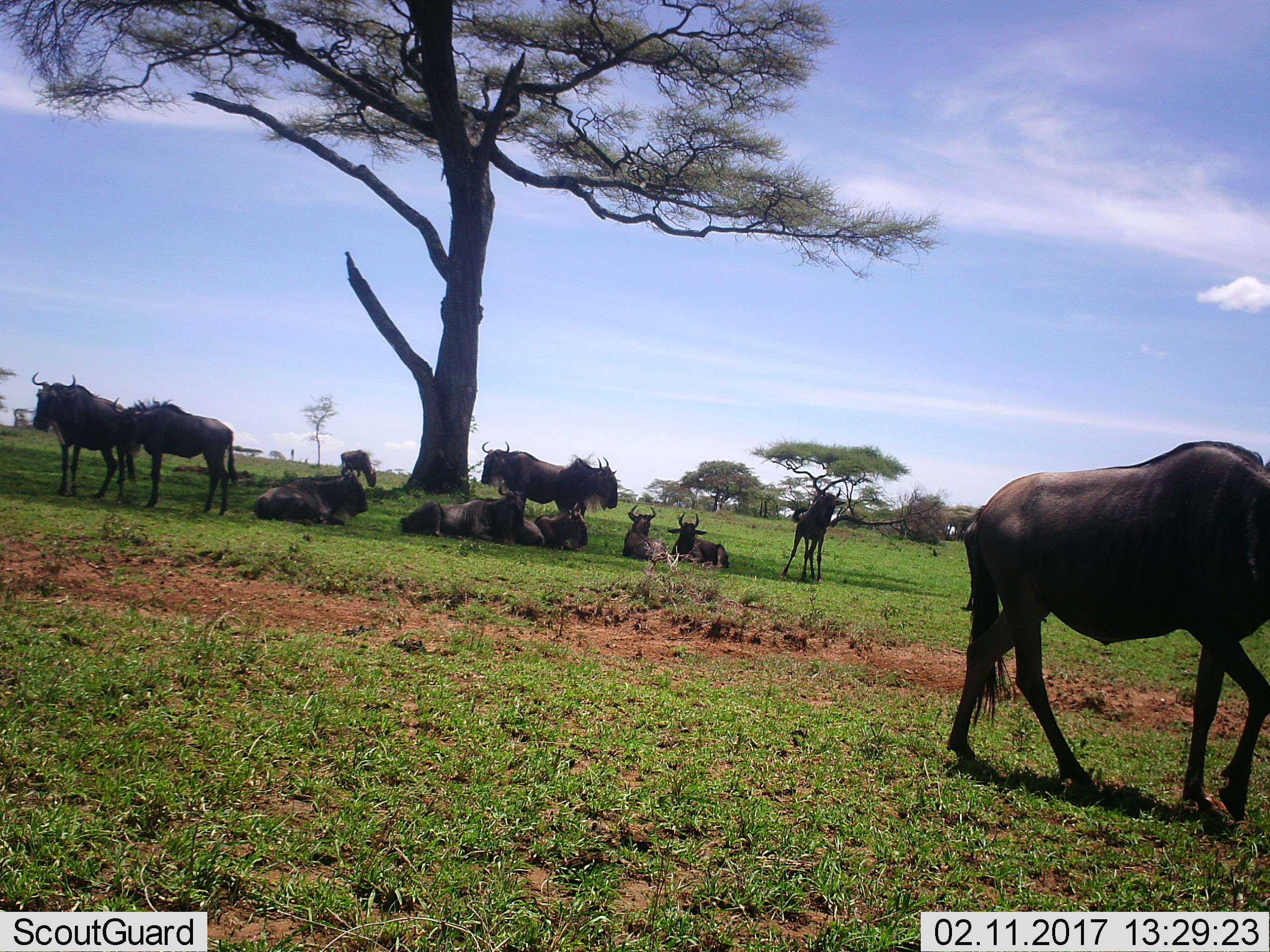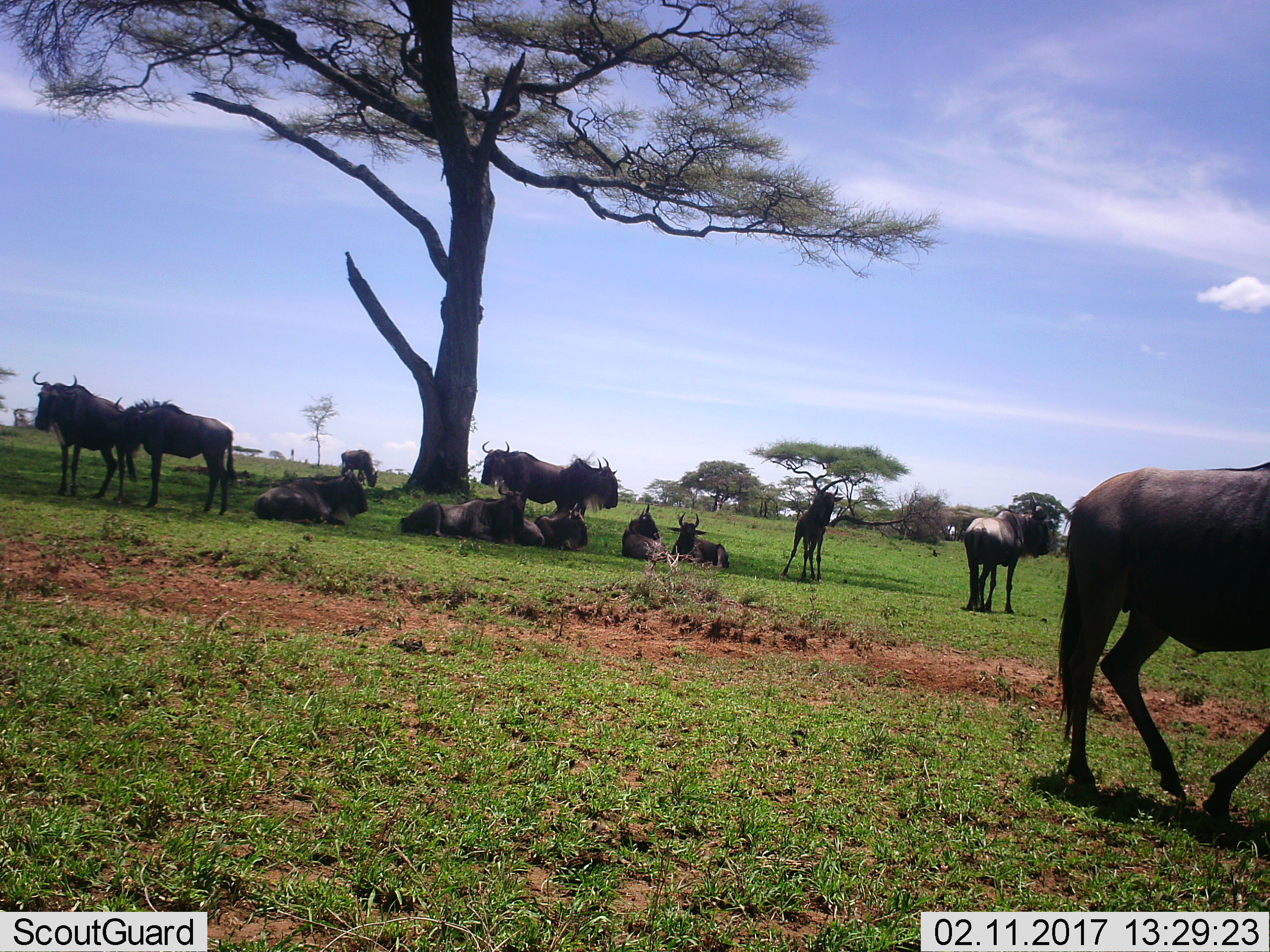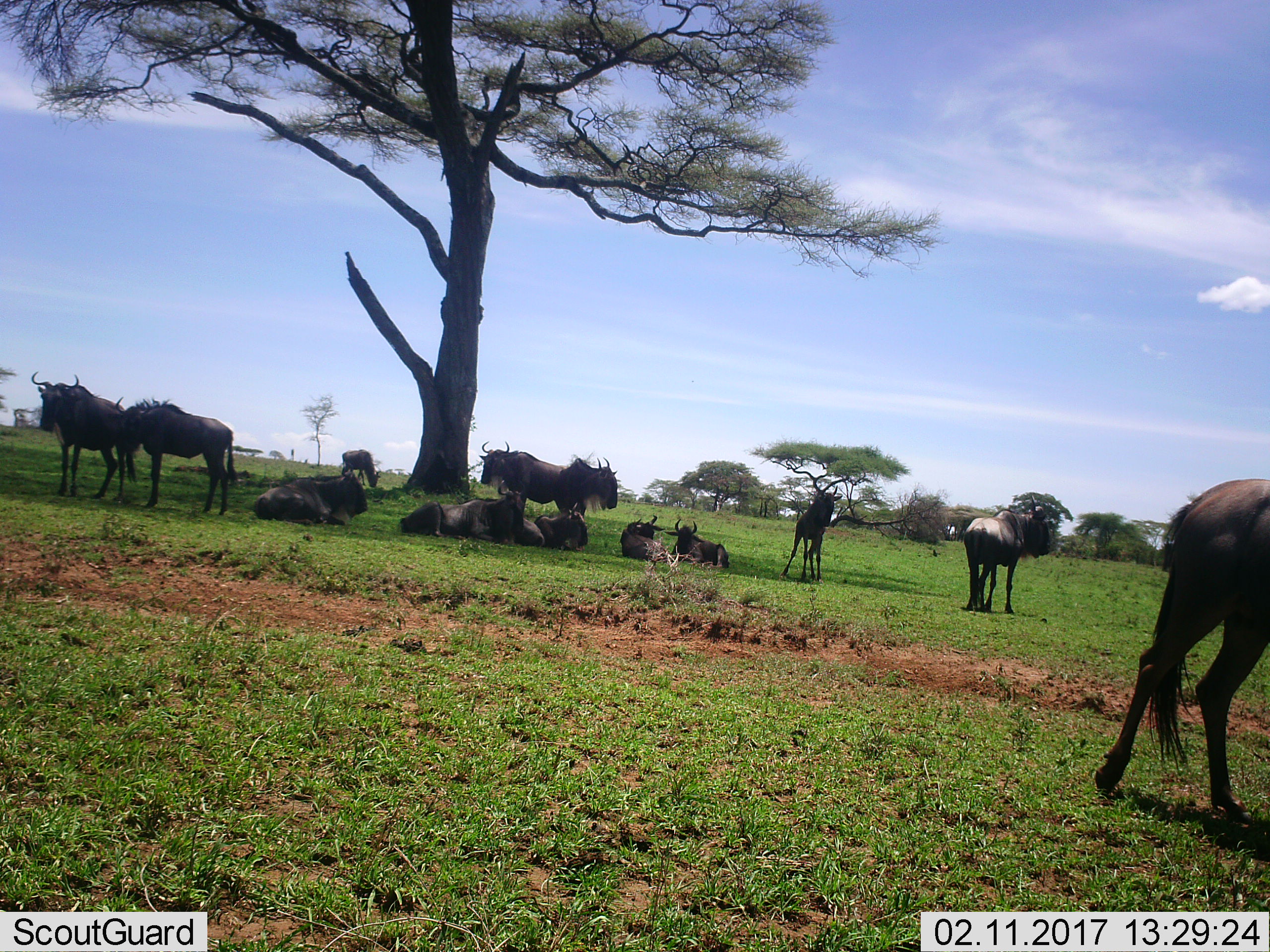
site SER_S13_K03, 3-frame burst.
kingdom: Animalia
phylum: Chordata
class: Mammalia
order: Artiodactyla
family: Bovidae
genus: Connochaetes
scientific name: Connochaetes taurinus taurinus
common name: blue wildebeest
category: wildebeestblue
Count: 11-50.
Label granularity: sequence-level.